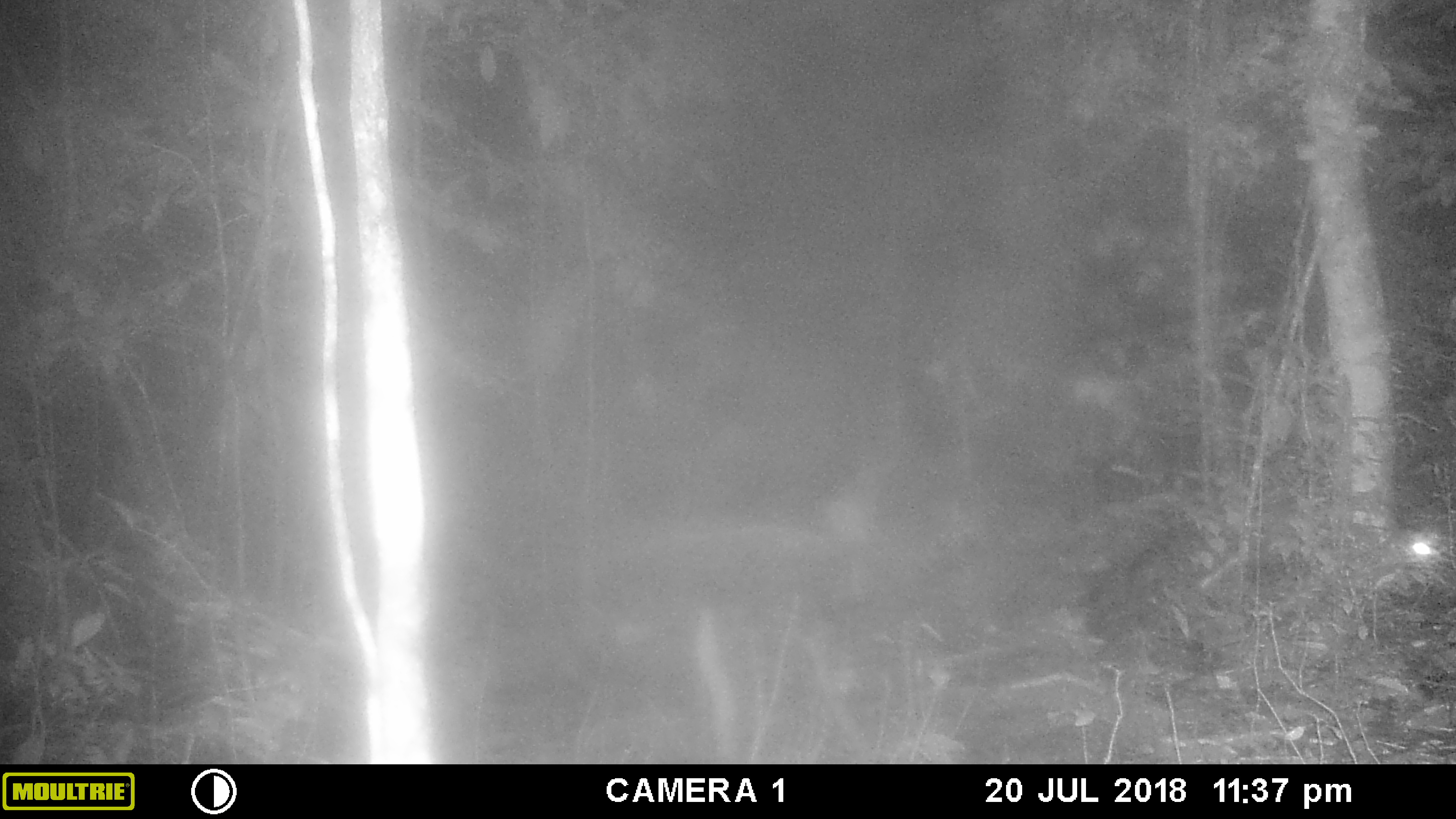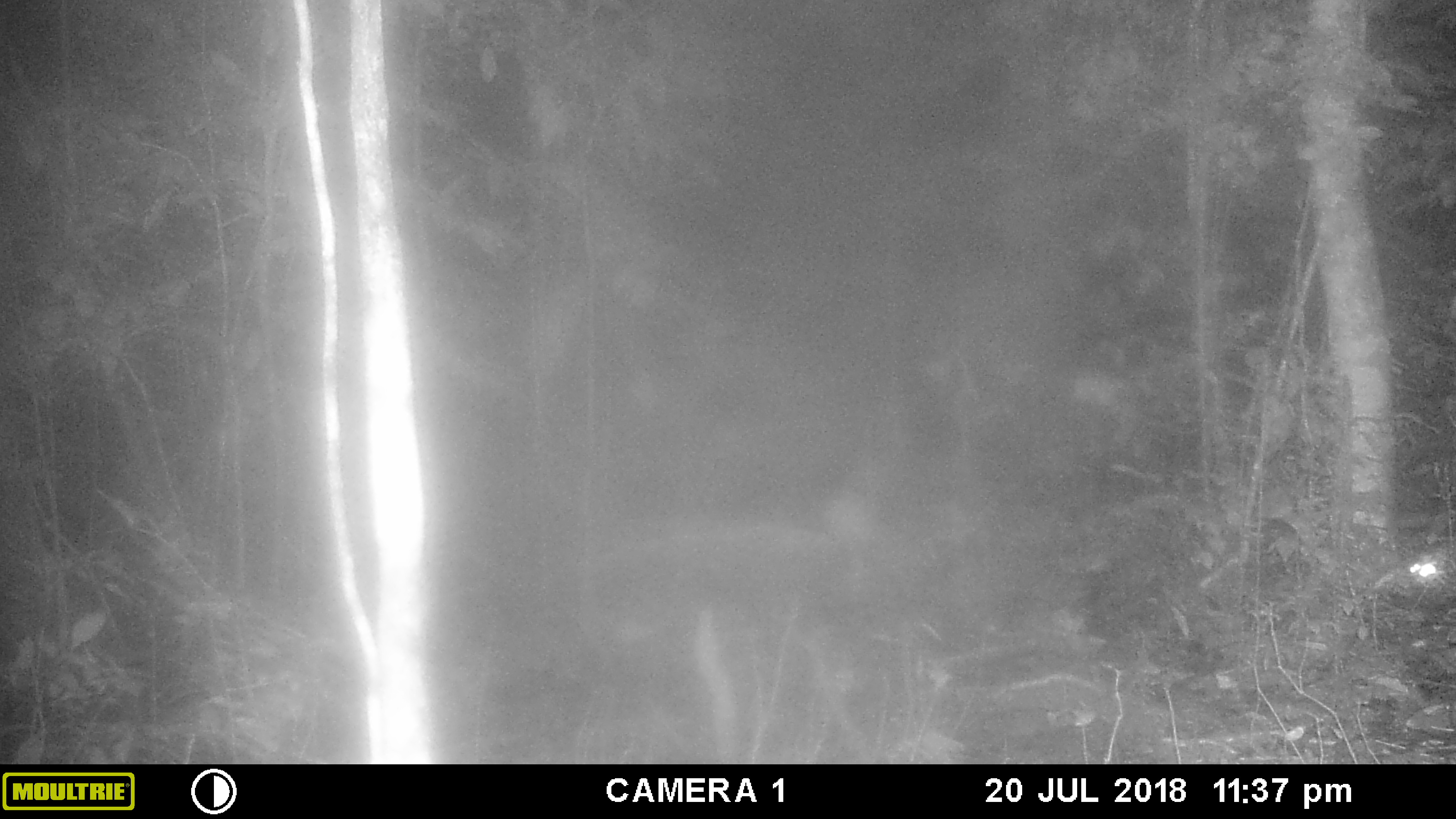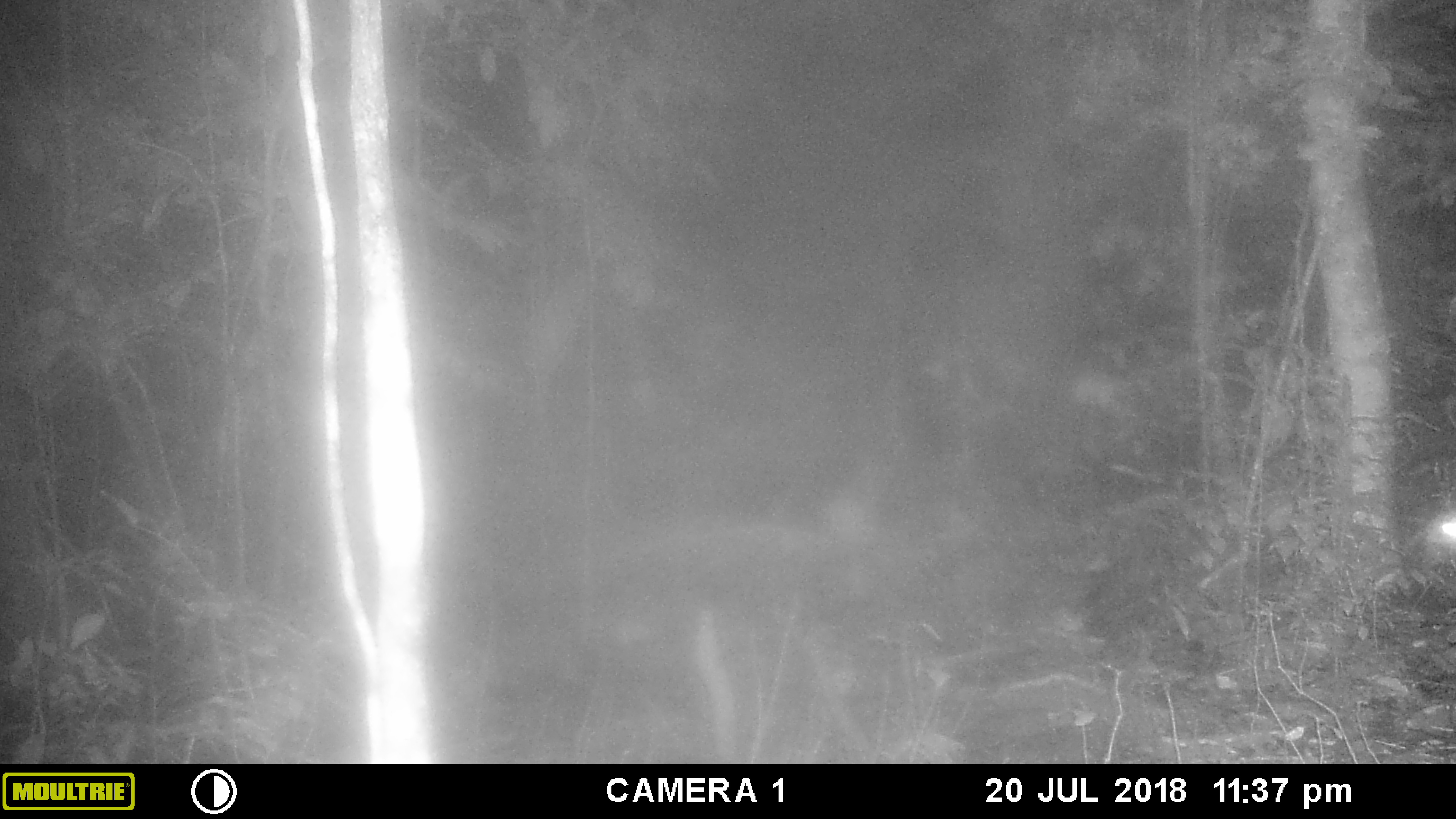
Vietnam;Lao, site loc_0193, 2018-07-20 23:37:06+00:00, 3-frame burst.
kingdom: Animalia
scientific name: Animalia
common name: animal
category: unidentified animal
Unidentified animal (animal) (Animalia). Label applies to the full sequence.